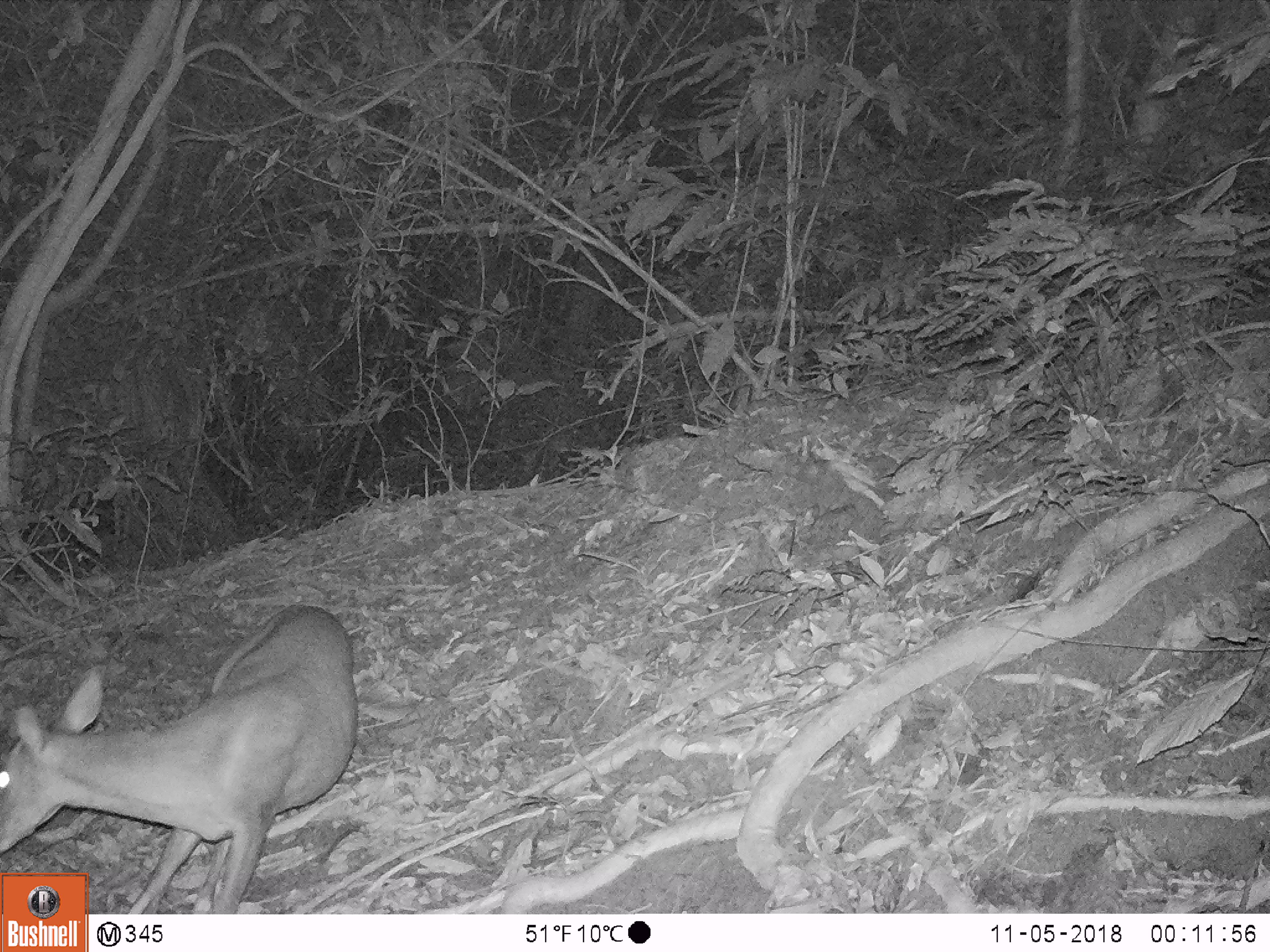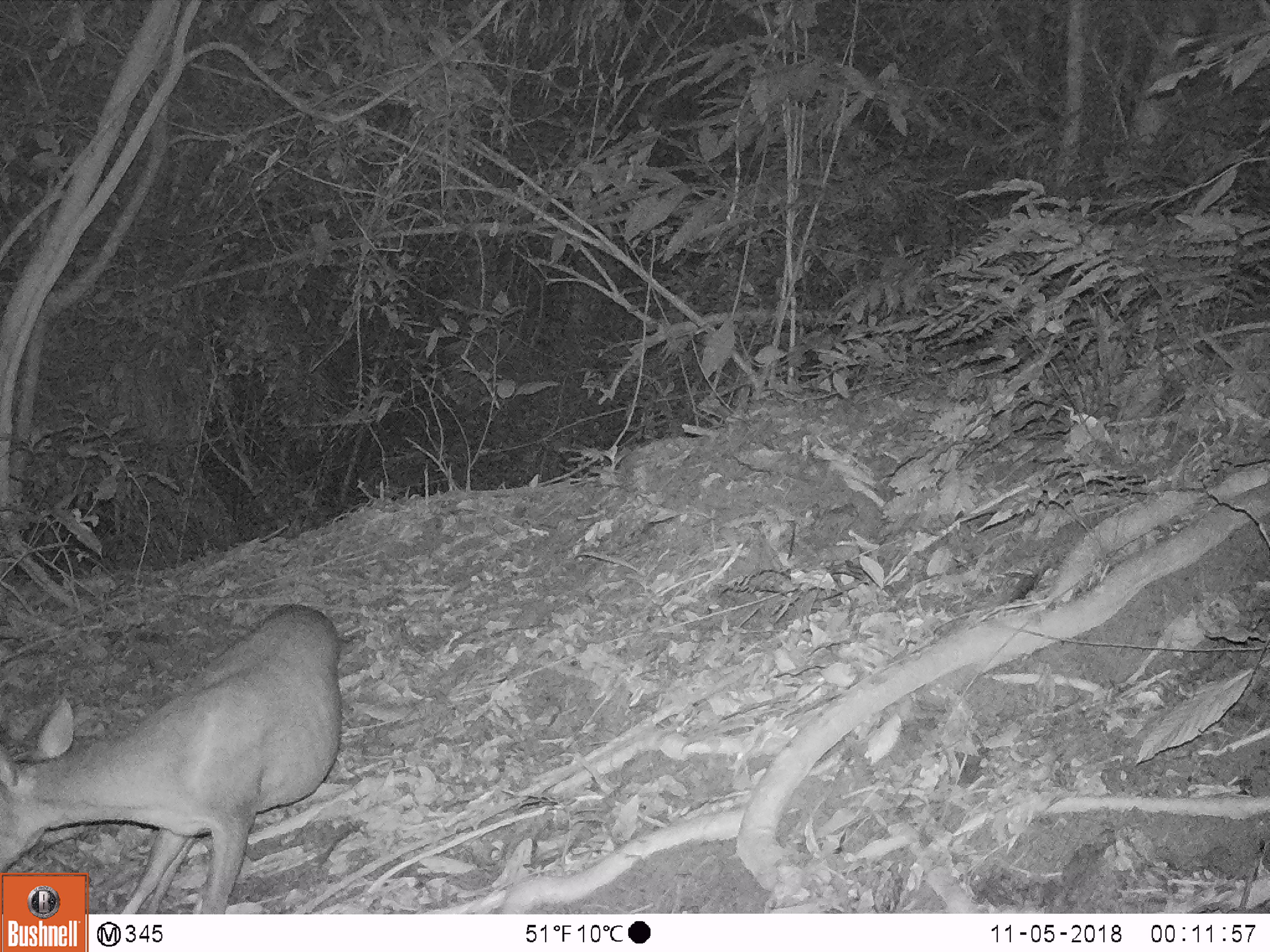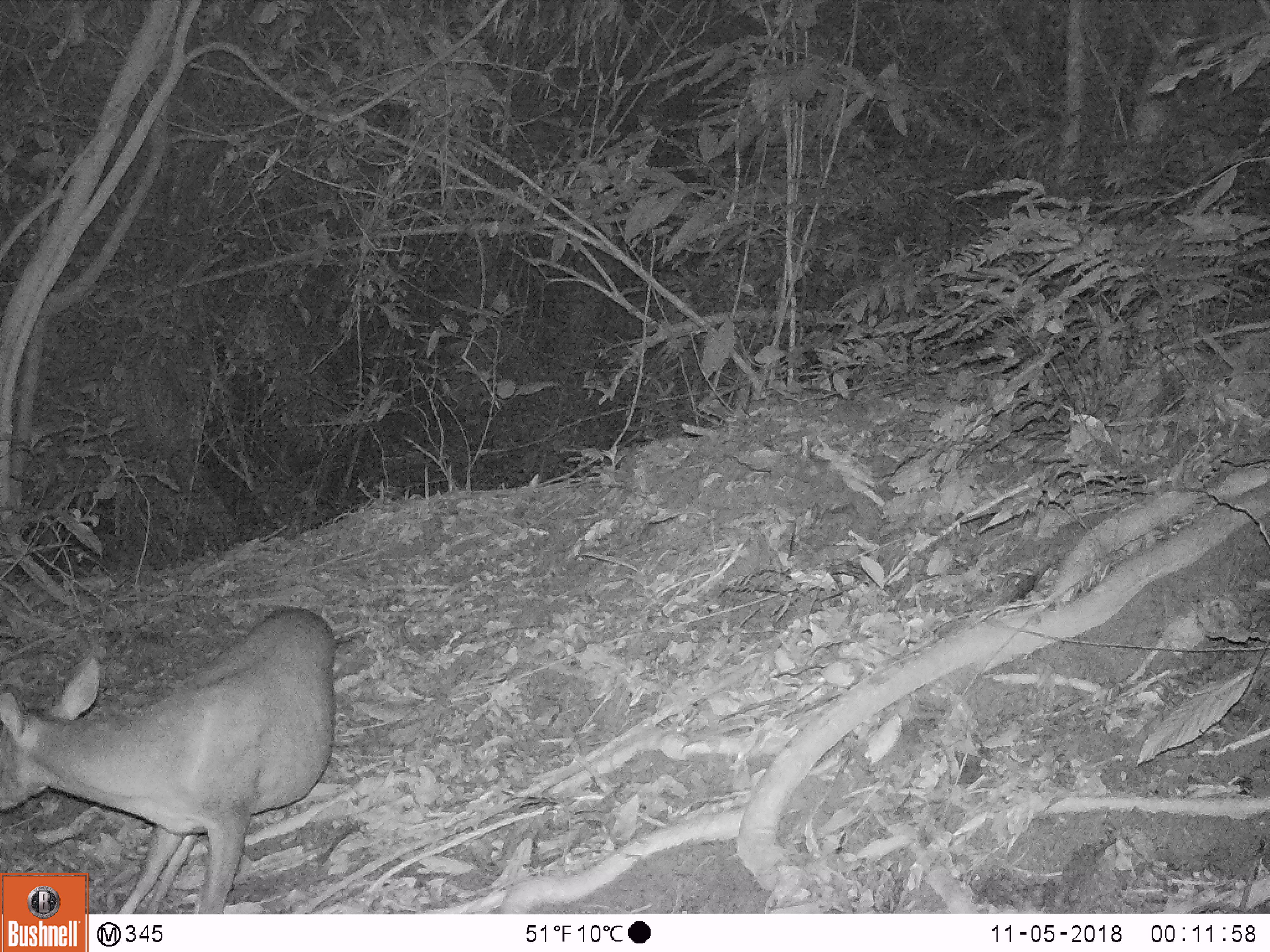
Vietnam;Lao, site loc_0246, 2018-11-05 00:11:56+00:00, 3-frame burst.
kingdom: Animalia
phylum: Chordata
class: Mammalia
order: Artiodactyla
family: Cervidae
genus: Muntiacus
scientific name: Muntiacus vuquangensis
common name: large-antlered muntjac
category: large antlered muntjac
Large antlered muntjac (large-antlered muntjac) (Muntiacus vuquangensis). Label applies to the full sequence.